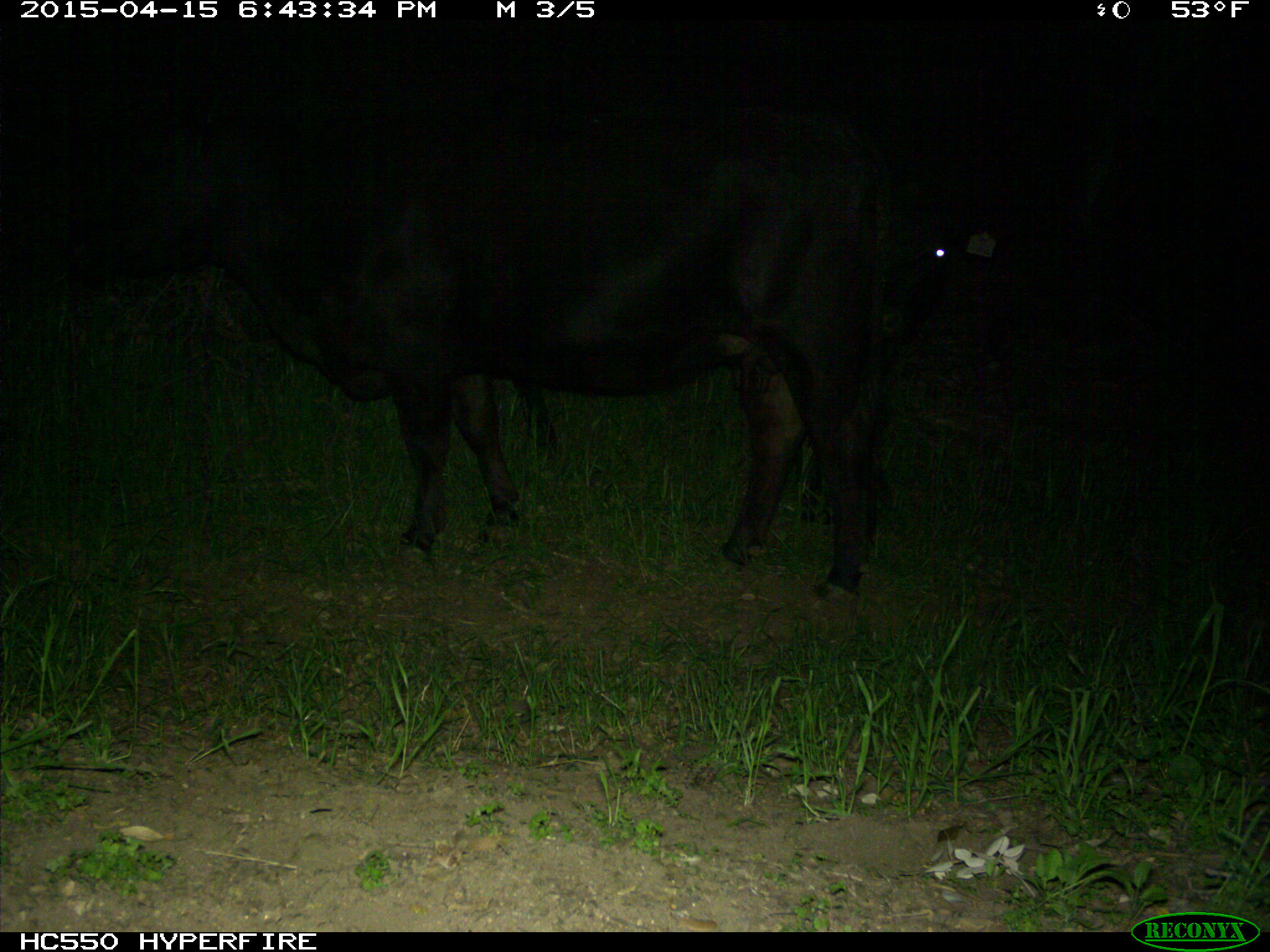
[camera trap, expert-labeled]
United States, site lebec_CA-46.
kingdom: Animalia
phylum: Chordata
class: Mammalia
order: Artiodactyla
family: Bovidae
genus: Bos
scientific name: Bos taurus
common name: domestic cow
Bos taurus (domestic cow).